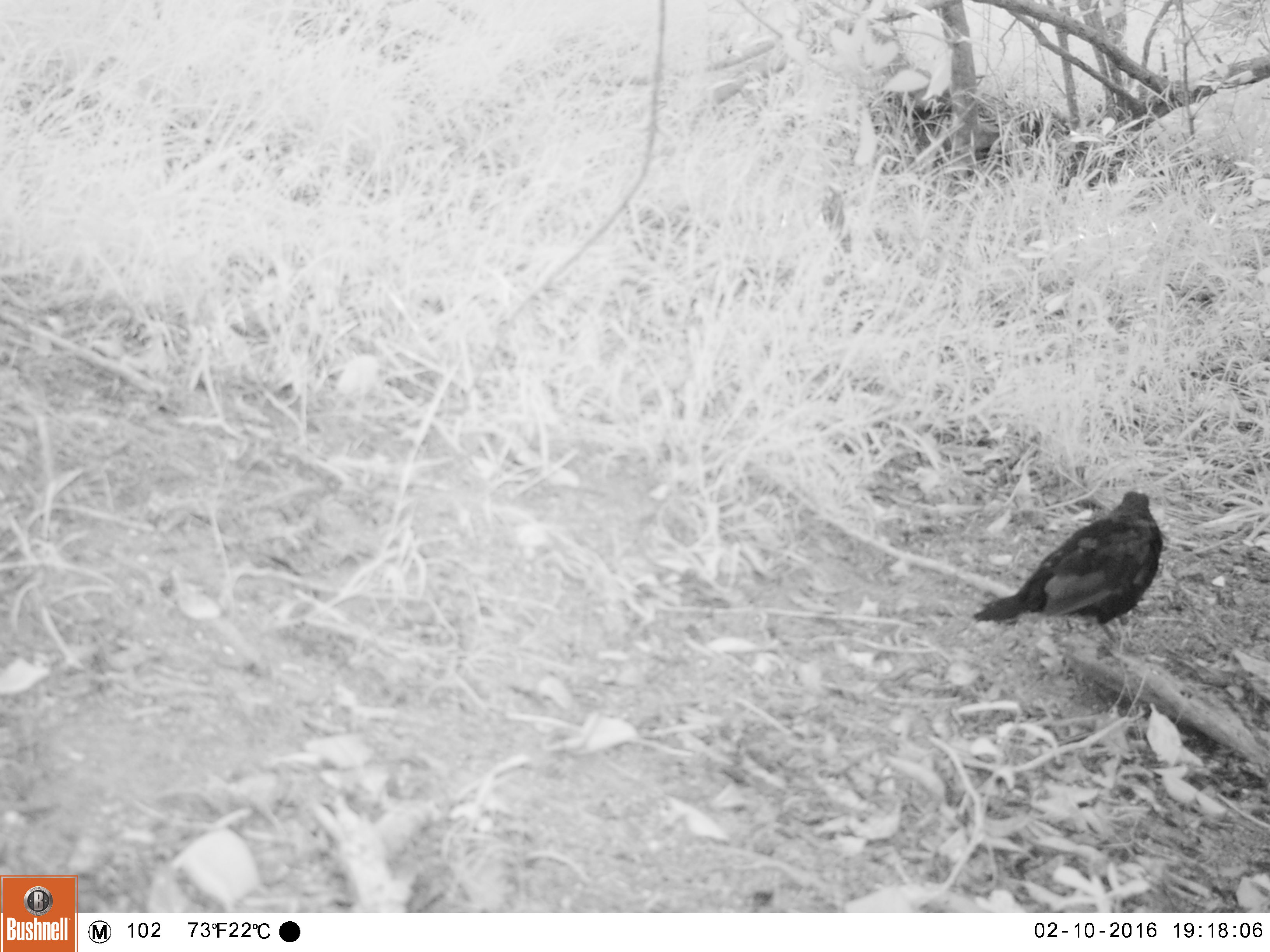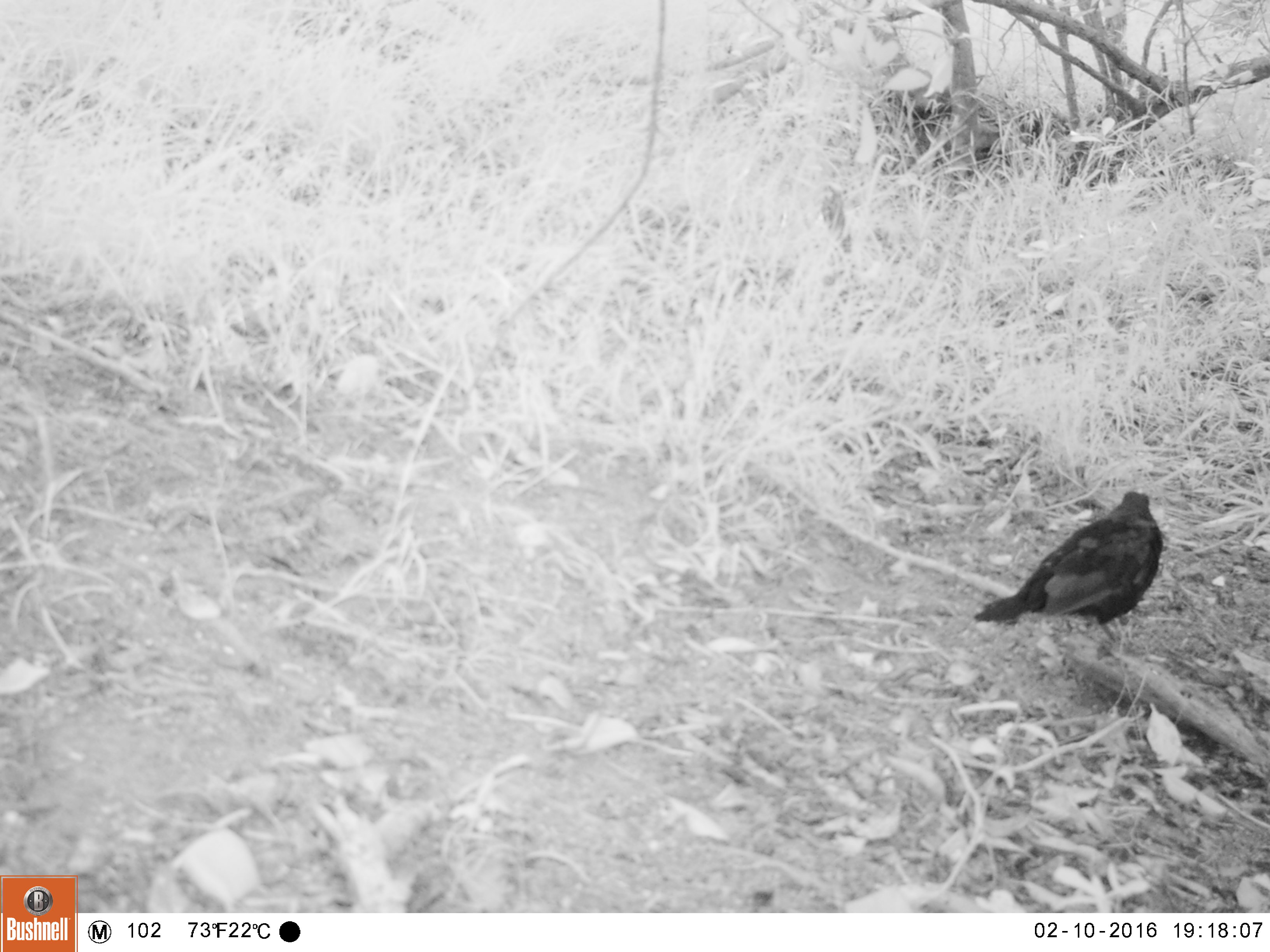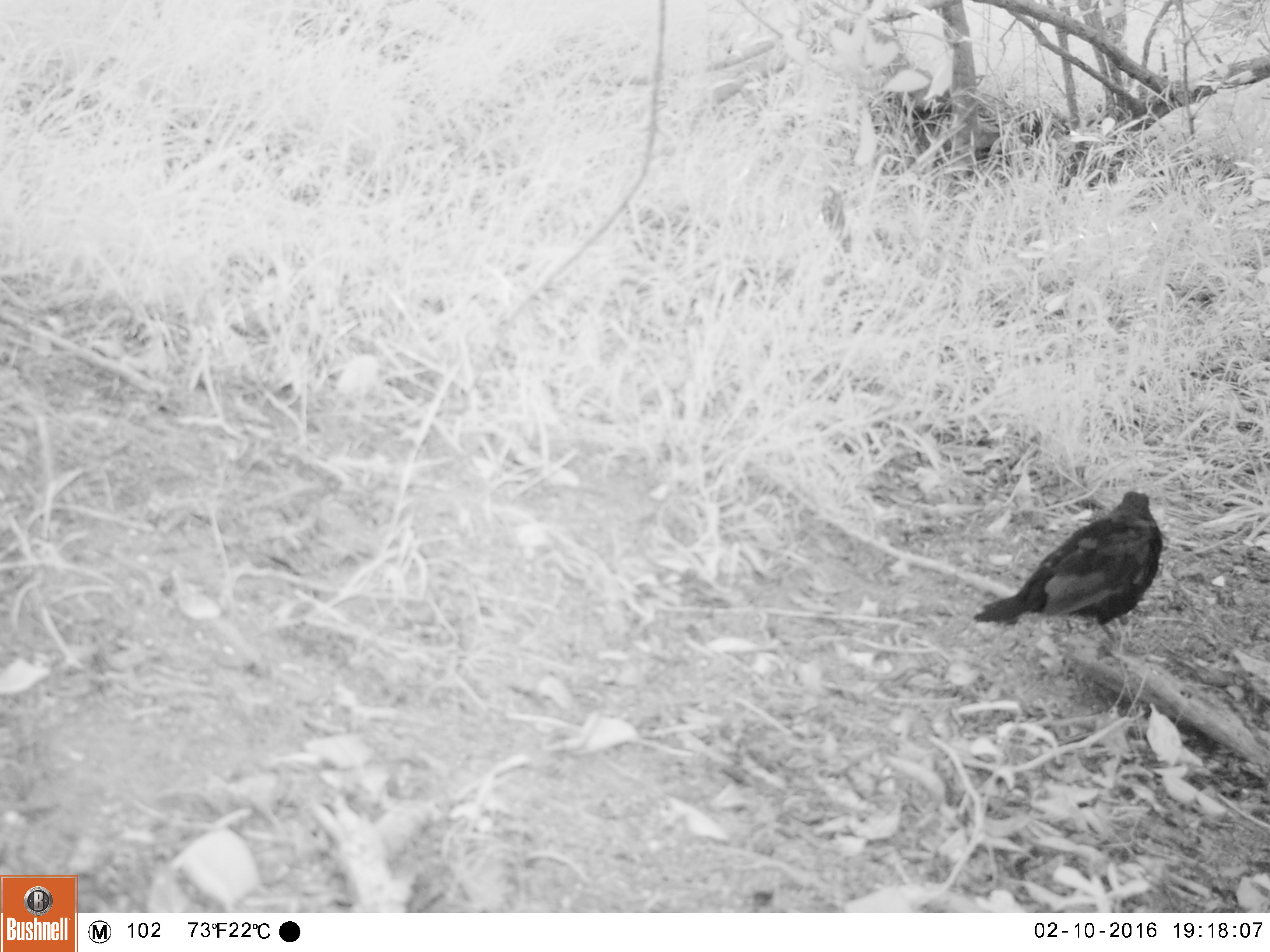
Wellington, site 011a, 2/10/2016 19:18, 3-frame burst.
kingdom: Animalia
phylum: Chordata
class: Aves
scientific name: Aves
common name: bird